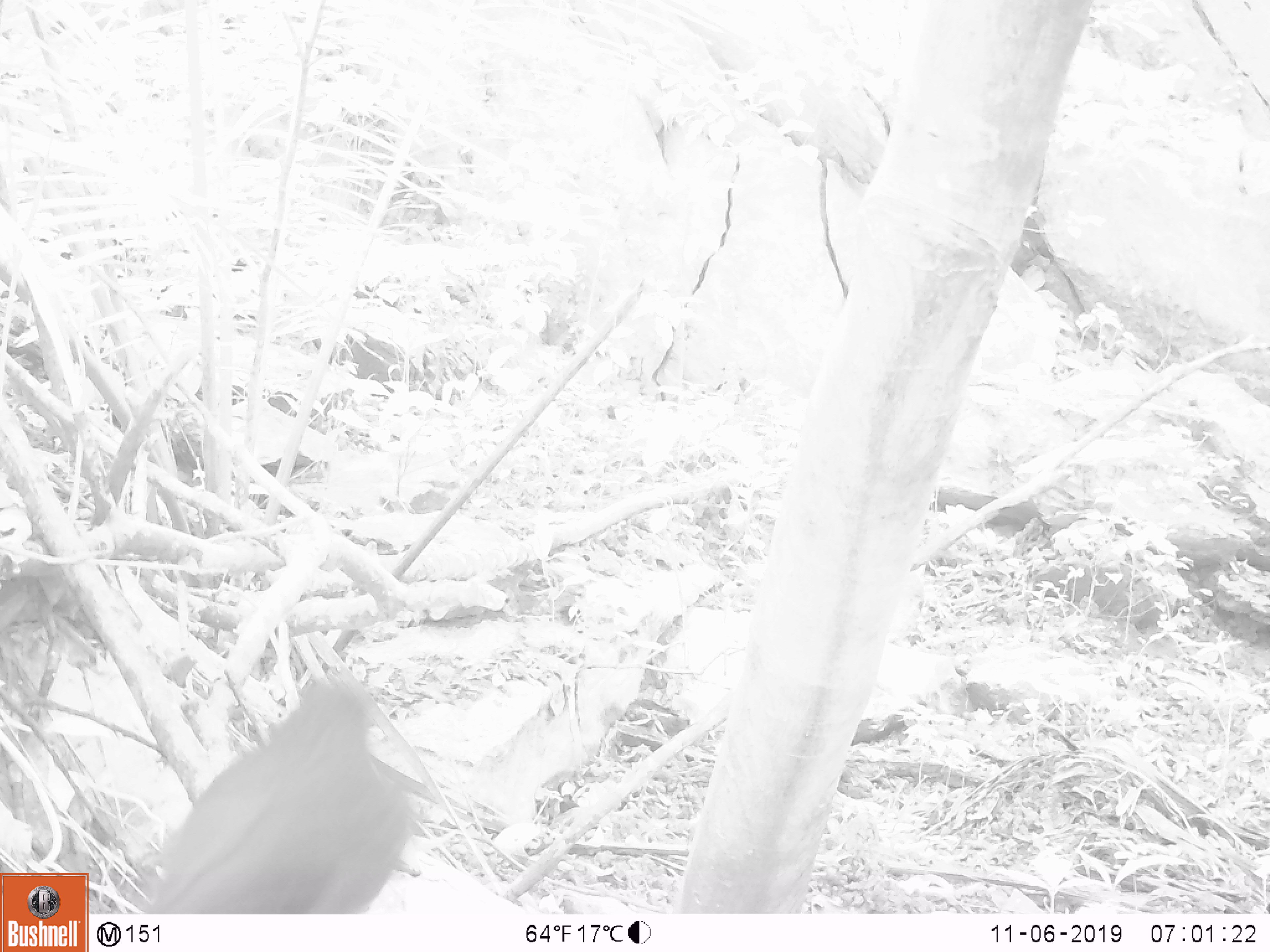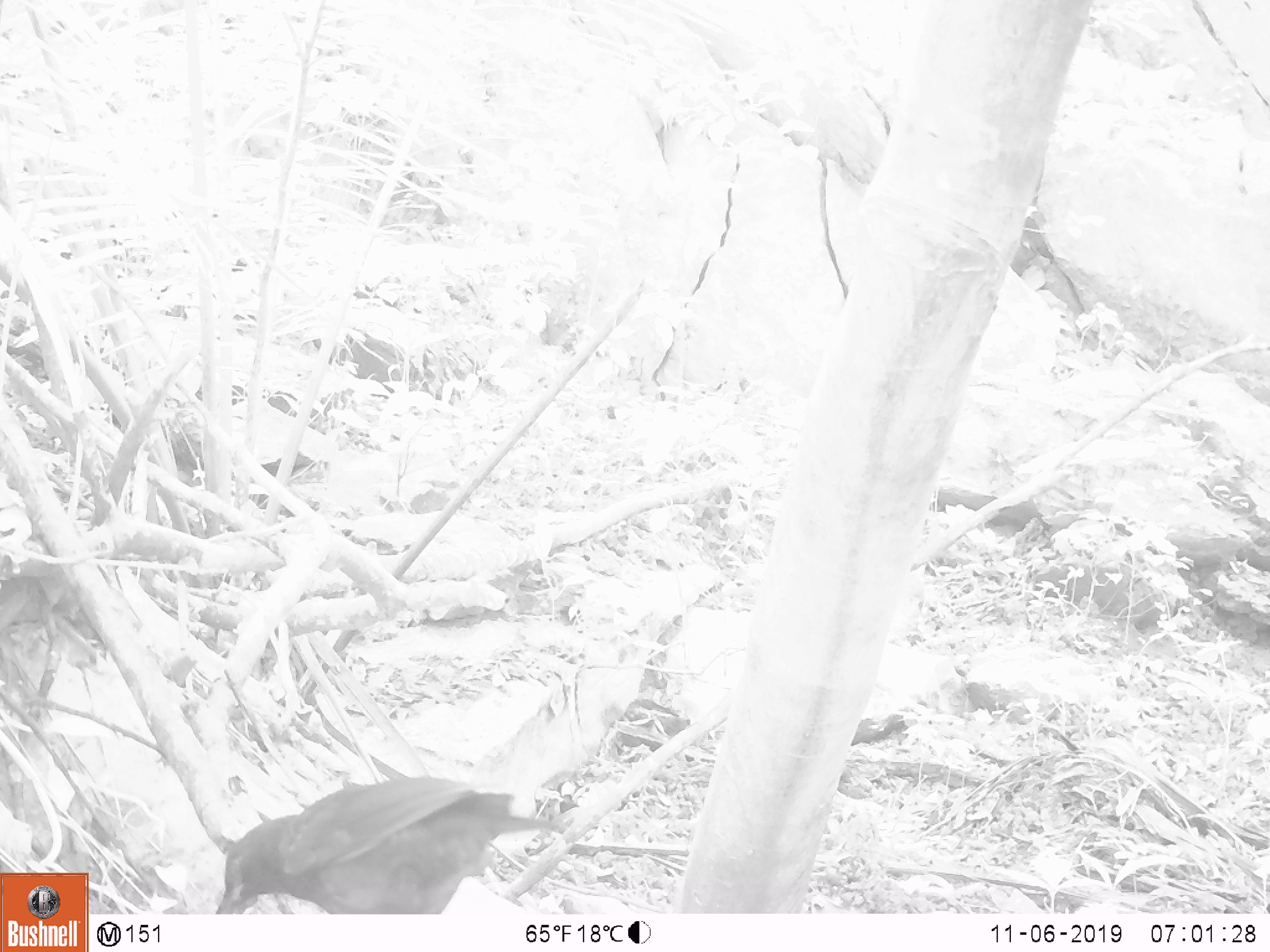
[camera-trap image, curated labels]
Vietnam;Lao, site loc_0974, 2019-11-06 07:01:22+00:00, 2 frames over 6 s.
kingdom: Animalia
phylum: Chordata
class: Aves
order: Passeriformes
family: Muscicapidae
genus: Myophonus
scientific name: Myophonus caeruleus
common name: blue whistling thrush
Blue whistling thrush (Myophonus caeruleus). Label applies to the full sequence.